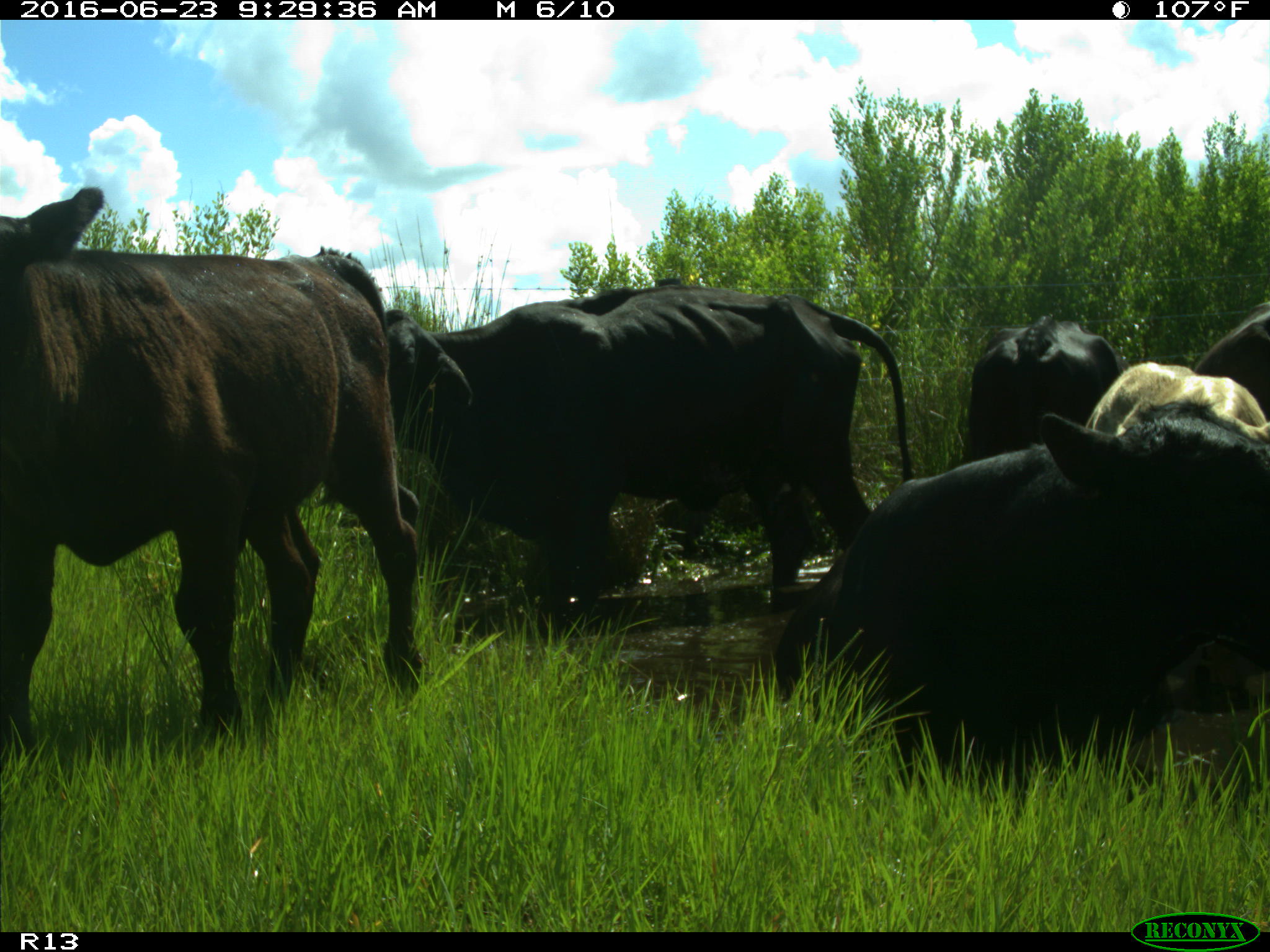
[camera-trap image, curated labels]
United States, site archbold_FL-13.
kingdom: Animalia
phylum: Chordata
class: Mammalia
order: Artiodactyla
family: Bovidae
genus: Bos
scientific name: Bos taurus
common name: domestic cow